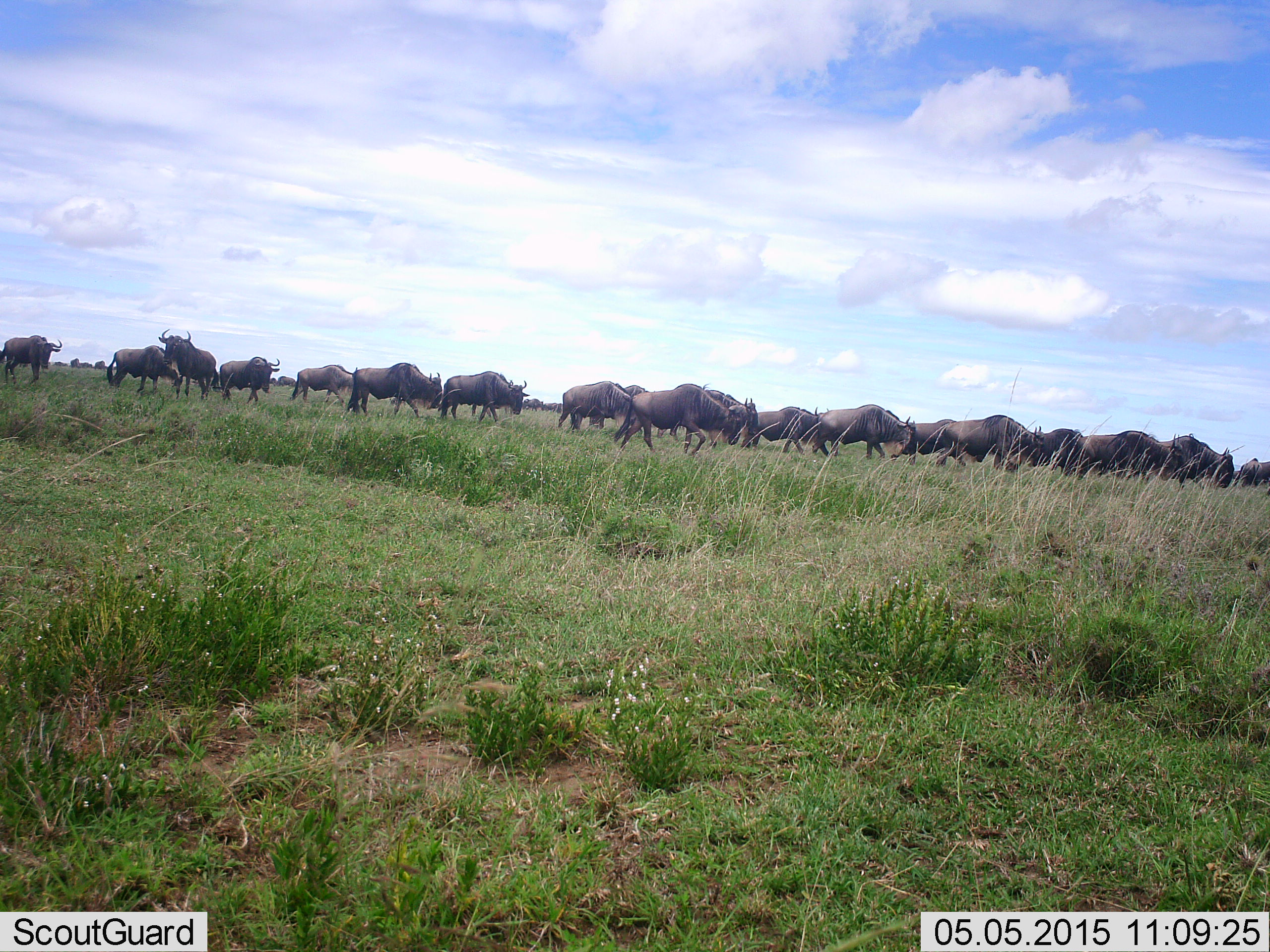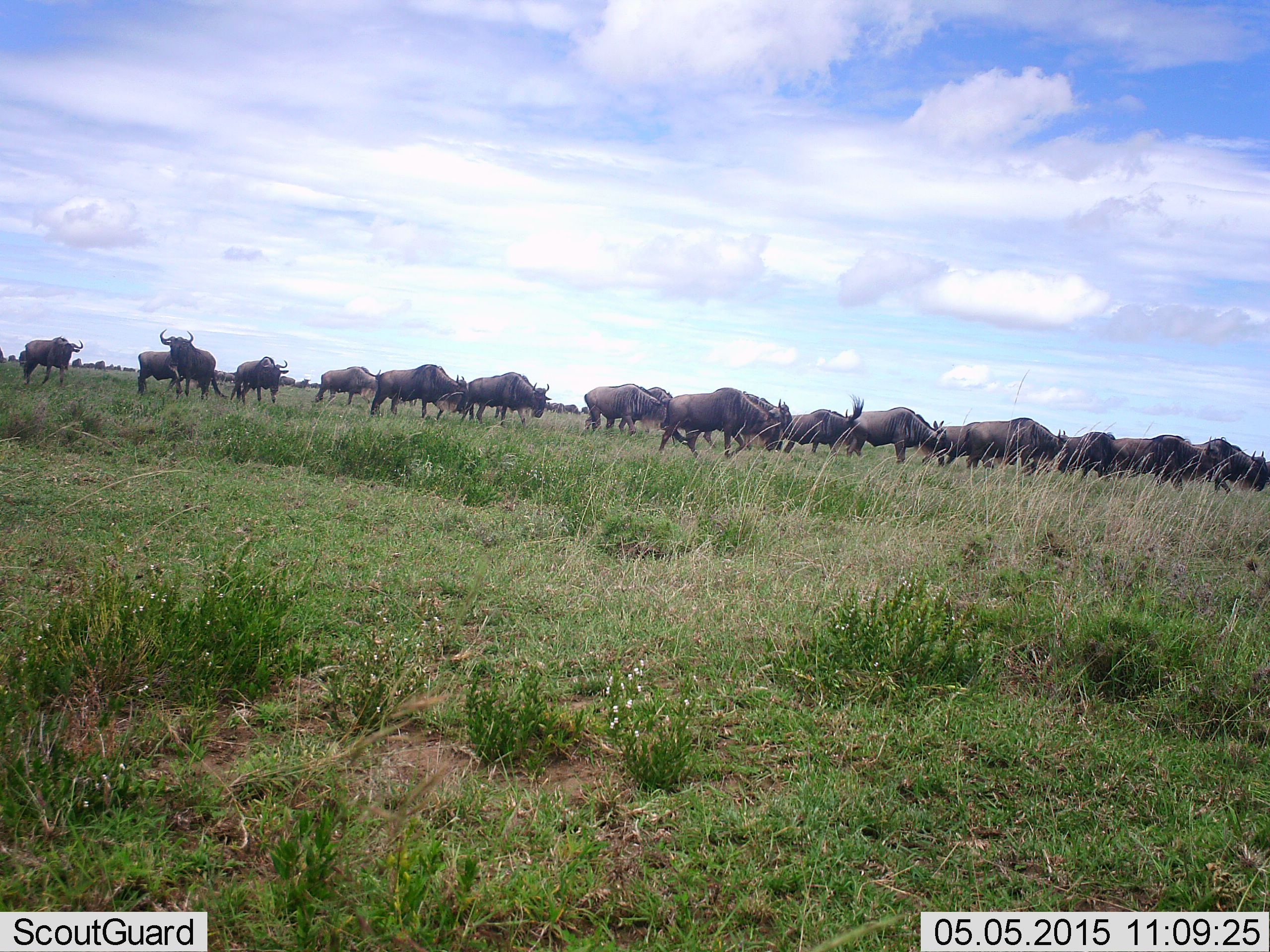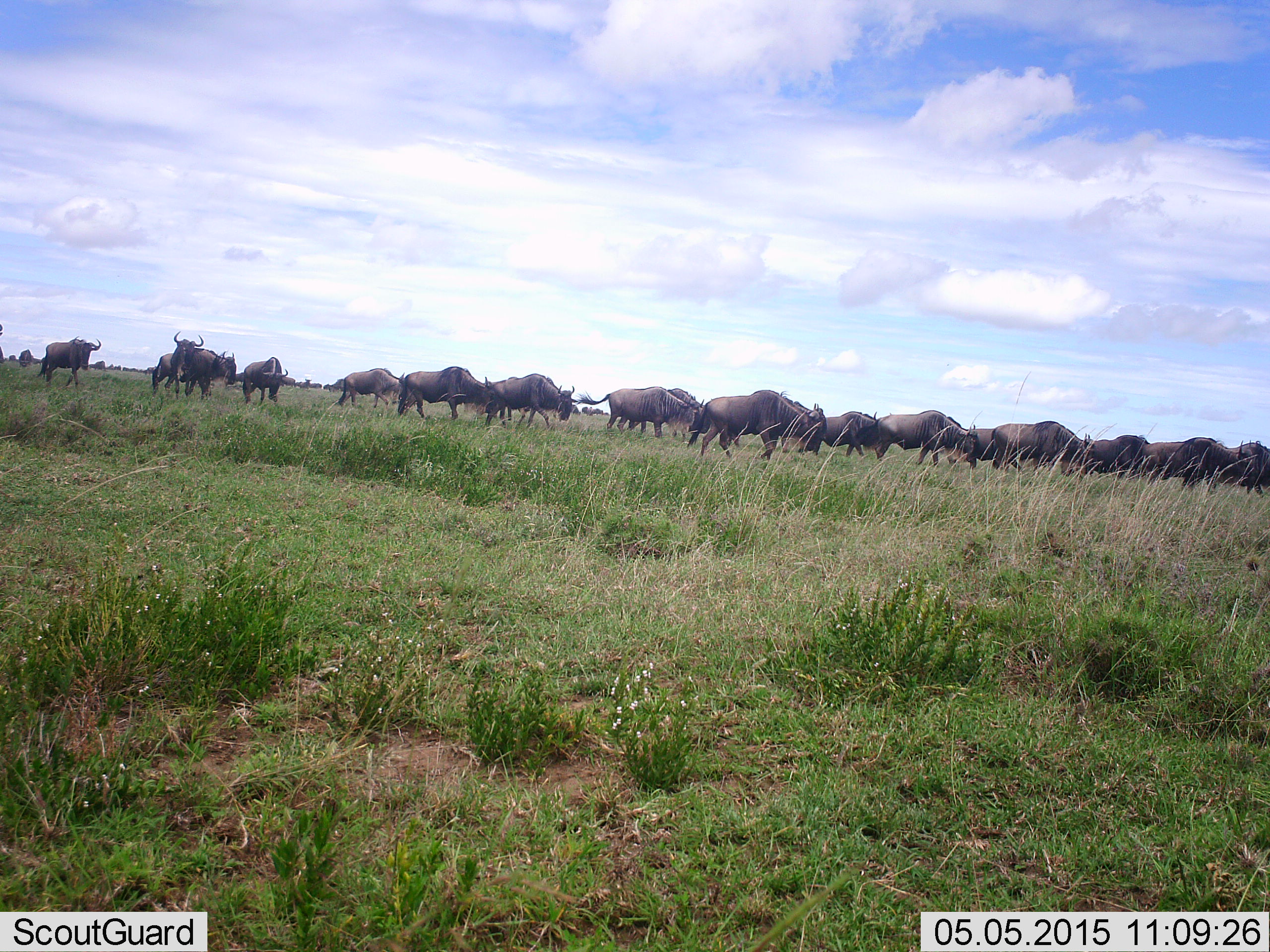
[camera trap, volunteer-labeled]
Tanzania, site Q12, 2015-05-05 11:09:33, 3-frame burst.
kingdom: Animalia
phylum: Chordata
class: Mammalia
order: Artiodactyla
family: Bovidae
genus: Connochaetes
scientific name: Connochaetes taurinus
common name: blue wildebeest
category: wildebeest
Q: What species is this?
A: Wildebeest (blue wildebeest) (Connochaetes taurinus).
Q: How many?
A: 11-50.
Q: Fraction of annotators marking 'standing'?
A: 20%.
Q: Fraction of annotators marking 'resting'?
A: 0%.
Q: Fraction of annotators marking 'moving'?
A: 100%.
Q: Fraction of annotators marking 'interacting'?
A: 0%.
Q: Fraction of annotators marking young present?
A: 0%.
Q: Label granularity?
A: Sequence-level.